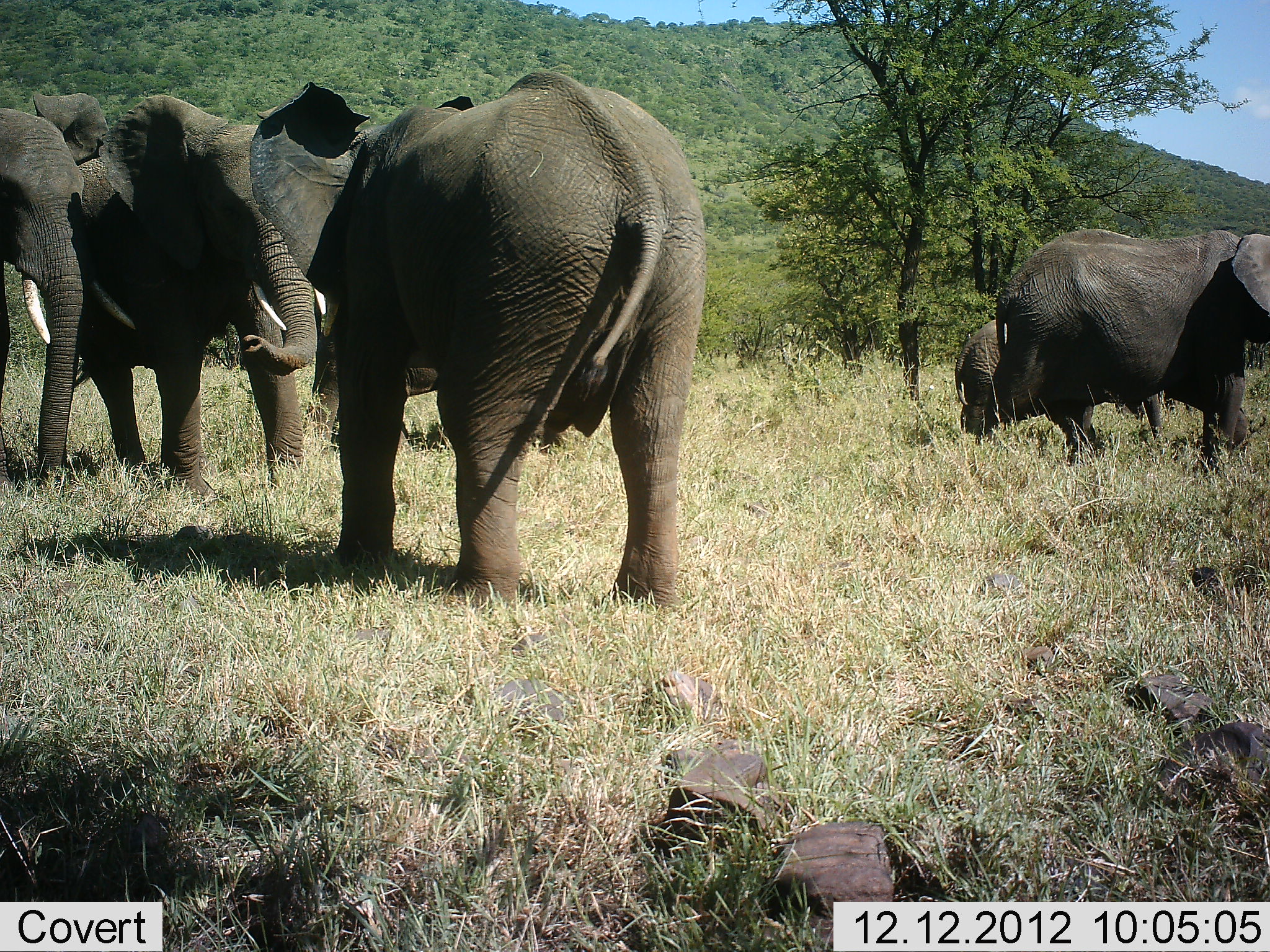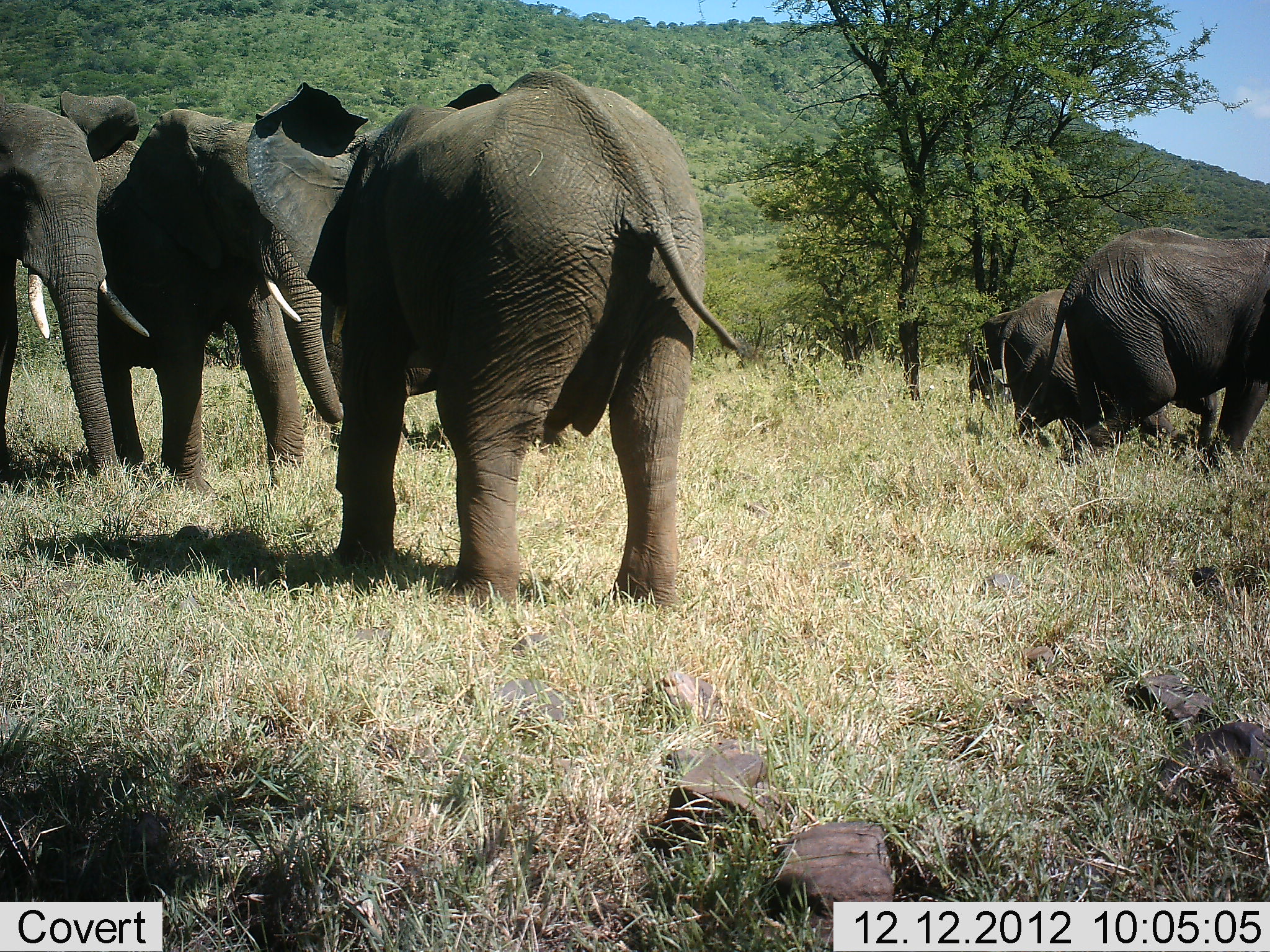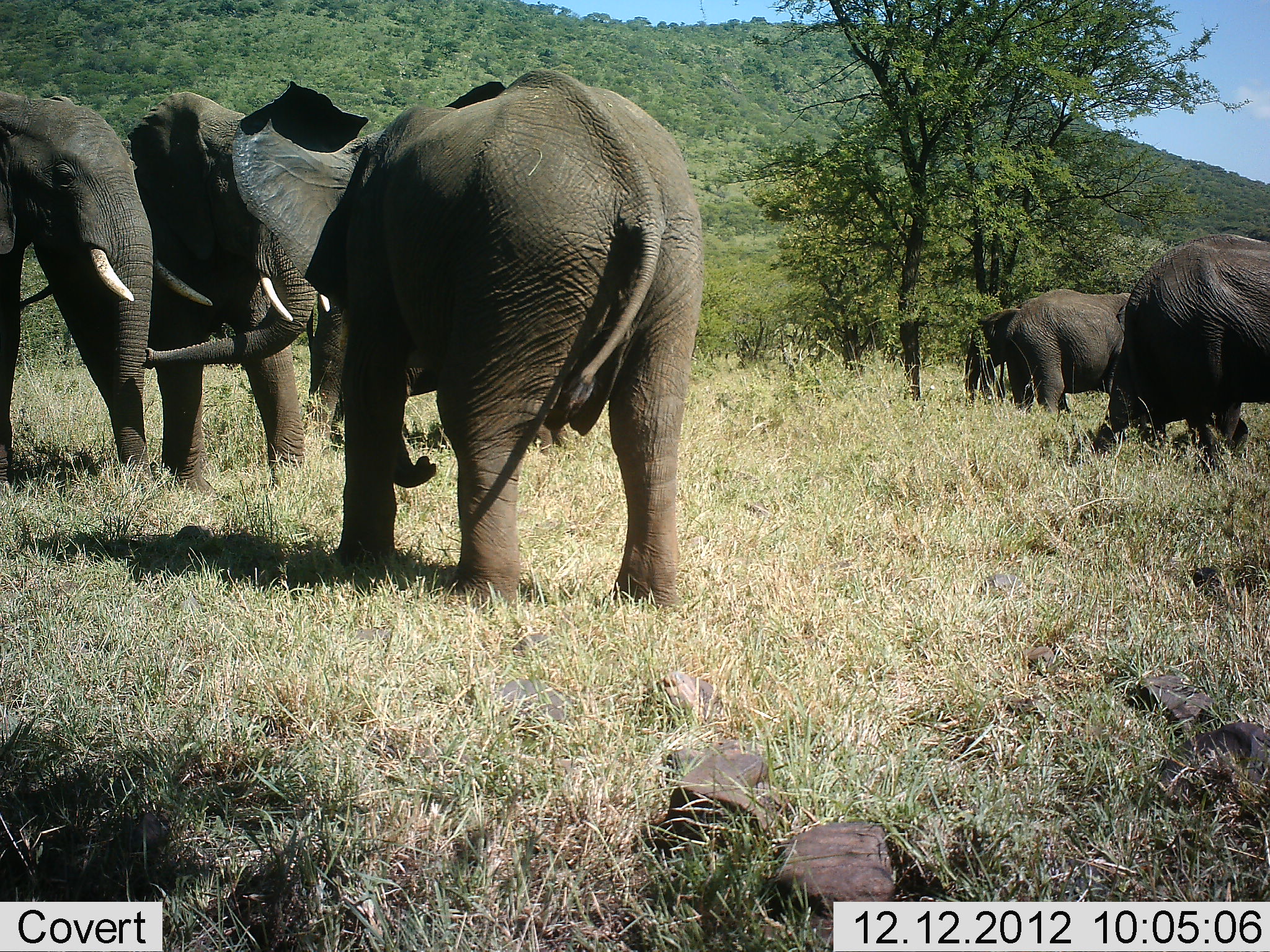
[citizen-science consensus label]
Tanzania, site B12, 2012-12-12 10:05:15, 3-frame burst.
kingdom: Animalia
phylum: Chordata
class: Mammalia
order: Proboscidea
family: Elephantidae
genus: Loxodonta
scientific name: Loxodonta africana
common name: african bush elephant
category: elephant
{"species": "elephant (african bush elephant) (Loxodonta africana)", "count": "6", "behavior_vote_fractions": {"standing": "76%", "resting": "0%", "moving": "71%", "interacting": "19%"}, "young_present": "19%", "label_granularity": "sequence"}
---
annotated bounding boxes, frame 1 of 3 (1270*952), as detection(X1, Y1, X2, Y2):
animal: detection(244, 71, 706, 627); detection(72, 93, 315, 523); detection(977, 228, 1270, 475); detection(0, 90, 111, 496); detection(952, 315, 1171, 449)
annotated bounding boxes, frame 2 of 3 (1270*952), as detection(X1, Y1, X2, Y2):
animal: detection(243, 64, 751, 615); detection(99, 99, 344, 499); detection(1016, 228, 1270, 472); detection(0, 90, 138, 496); detection(1011, 323, 1182, 460); detection(995, 288, 1065, 407)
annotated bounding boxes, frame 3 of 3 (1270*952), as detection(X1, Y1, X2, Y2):
animal: detection(228, 62, 707, 614); detection(99, 90, 322, 500); detection(0, 92, 213, 504); detection(1091, 233, 1270, 472); detection(1002, 286, 1131, 413)